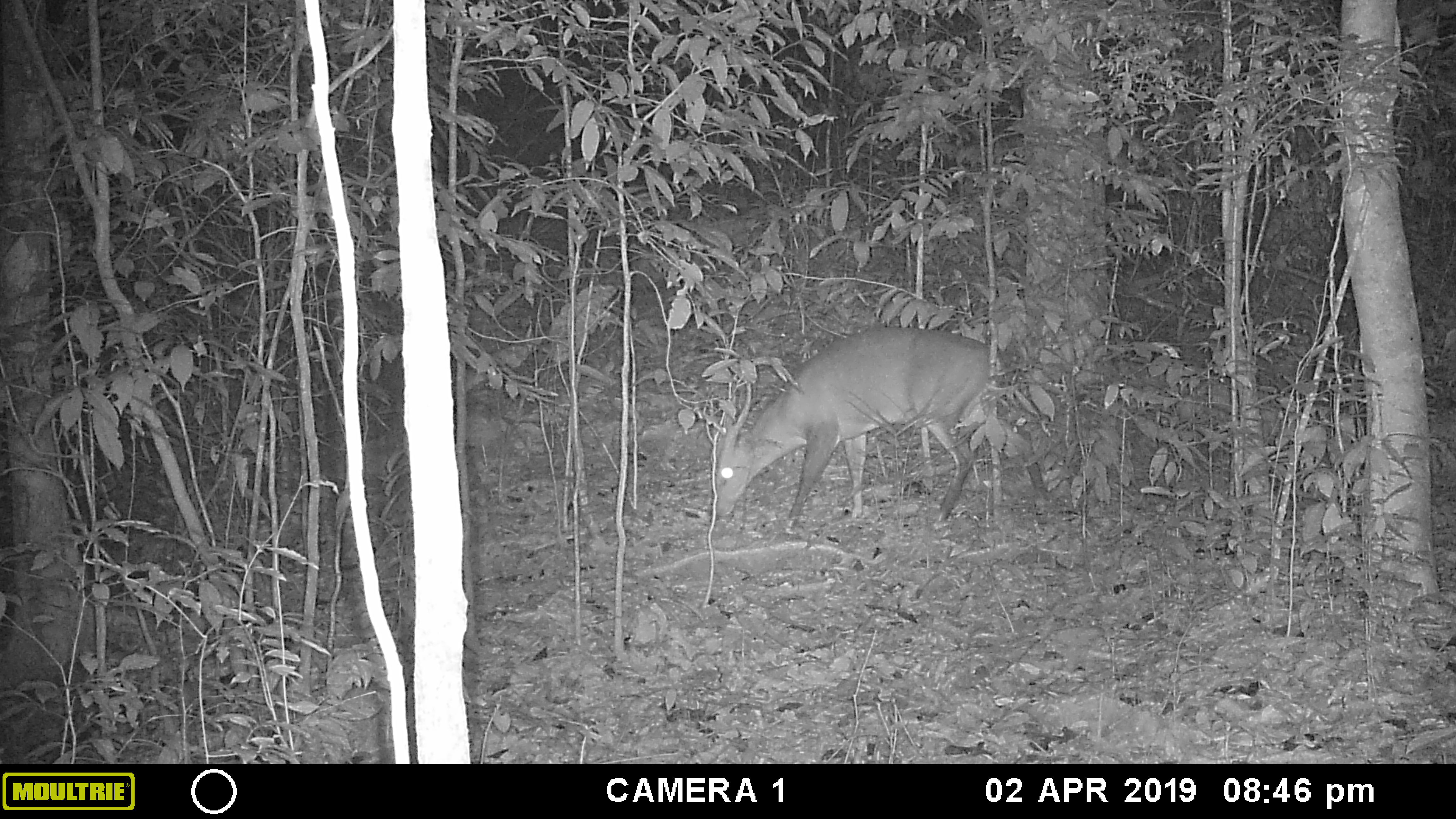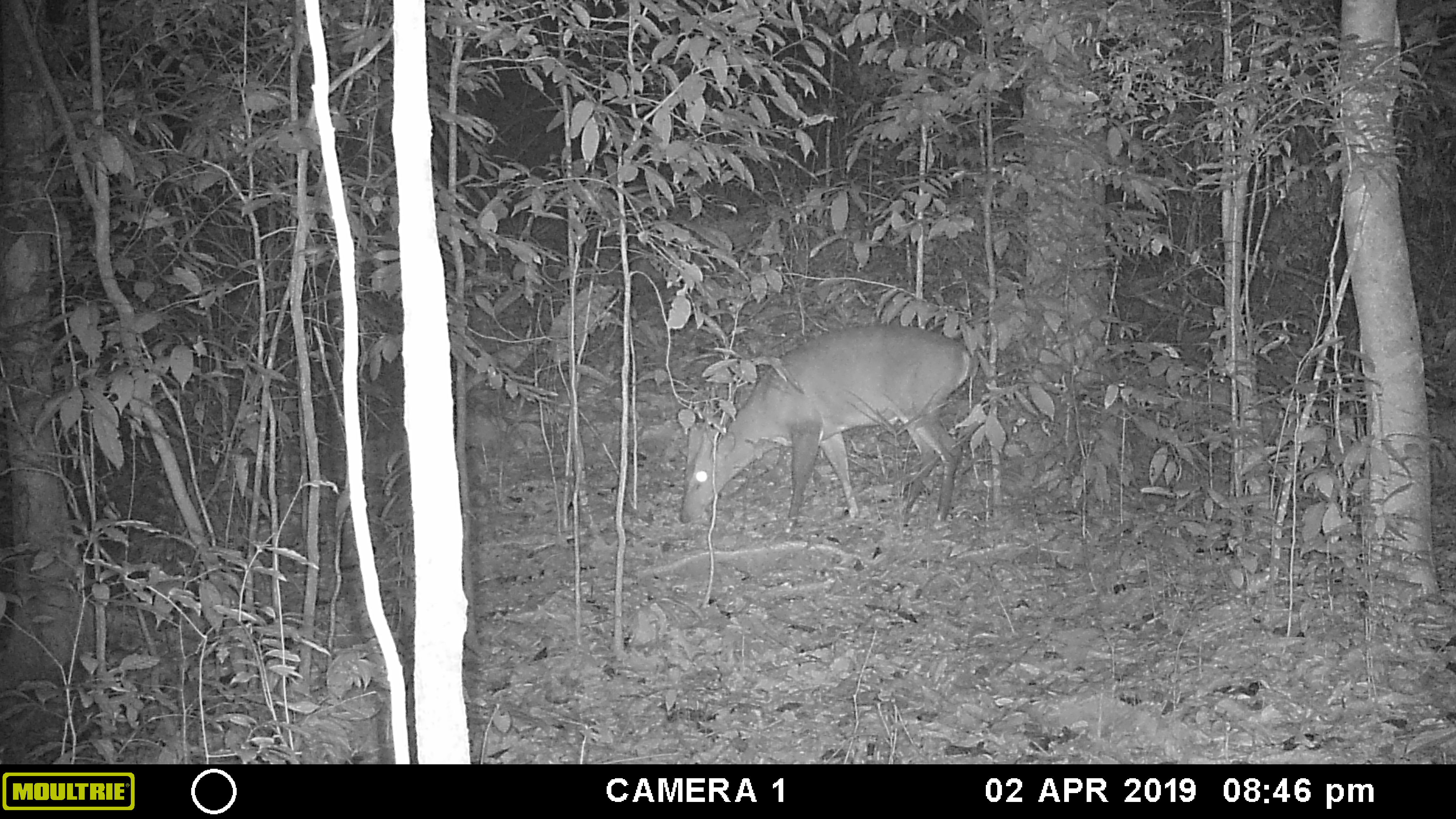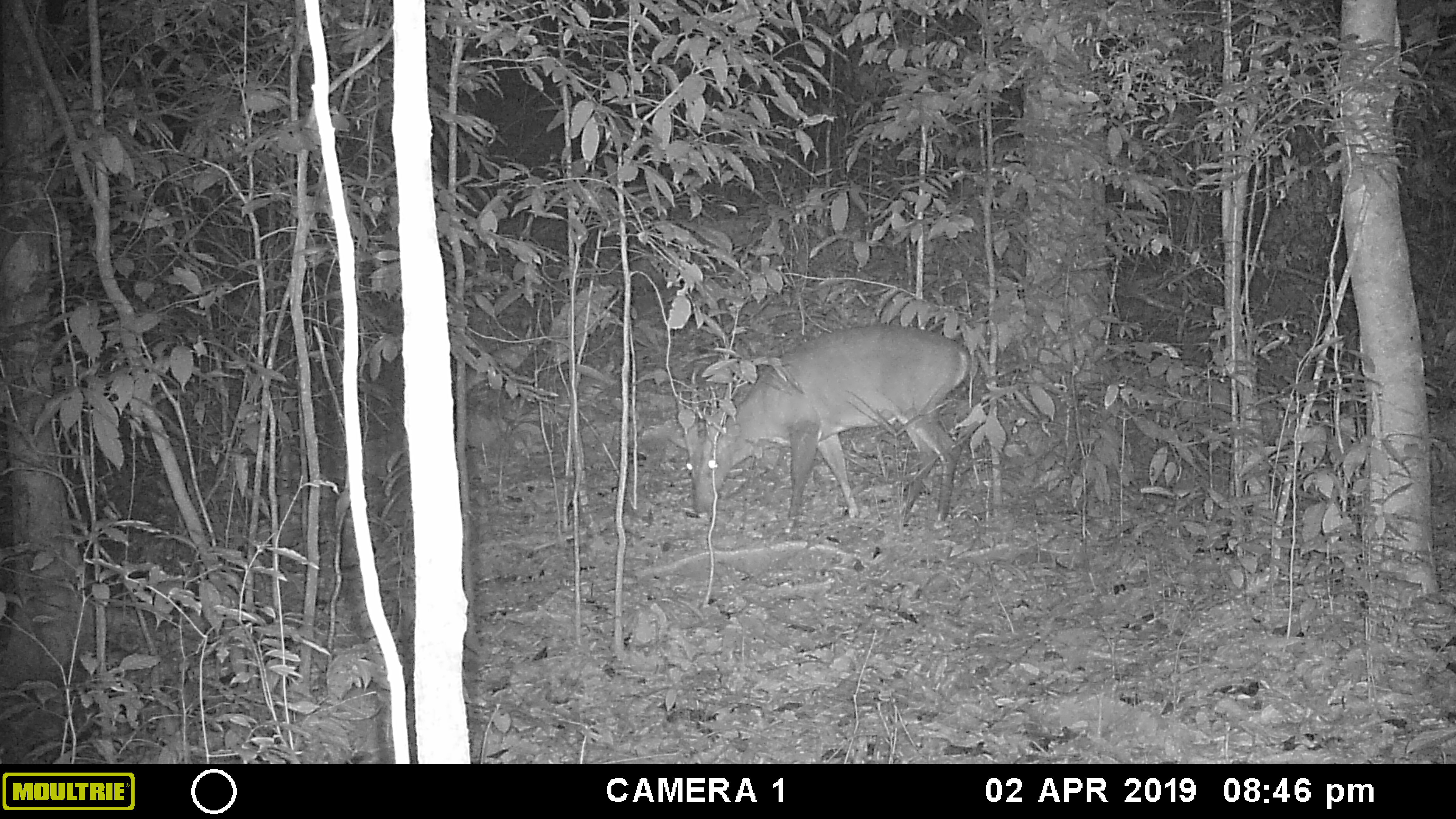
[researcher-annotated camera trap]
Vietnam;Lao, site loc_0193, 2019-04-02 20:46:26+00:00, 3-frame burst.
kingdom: Animalia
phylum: Chordata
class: Mammalia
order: Artiodactyla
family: Cervidae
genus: Muntiacus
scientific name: Muntiacus vuquangensis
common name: large-antlered muntjac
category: large antlered muntjac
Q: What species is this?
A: Large antlered muntjac (large-antlered muntjac) (Muntiacus vuquangensis).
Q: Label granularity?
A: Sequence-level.